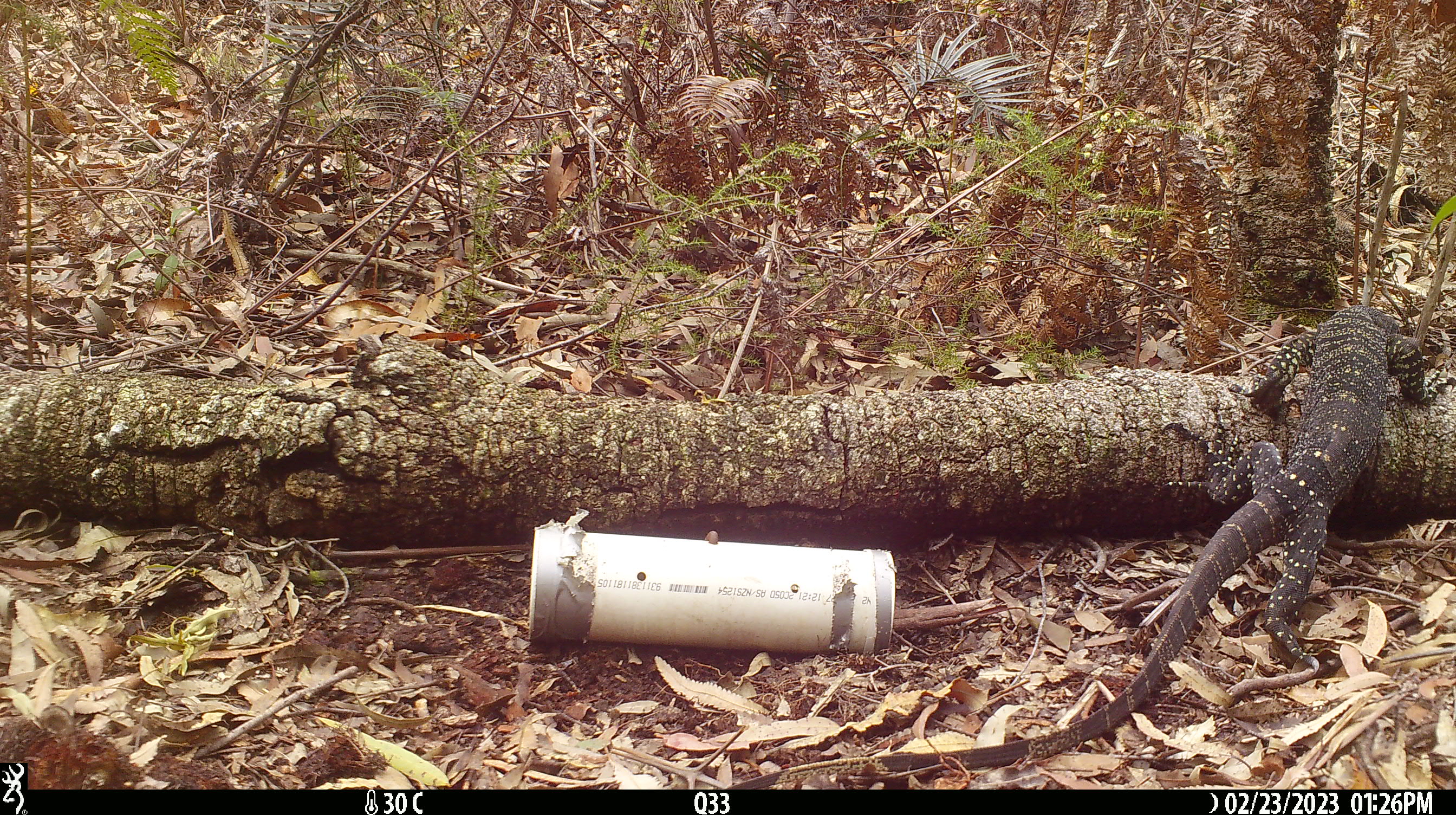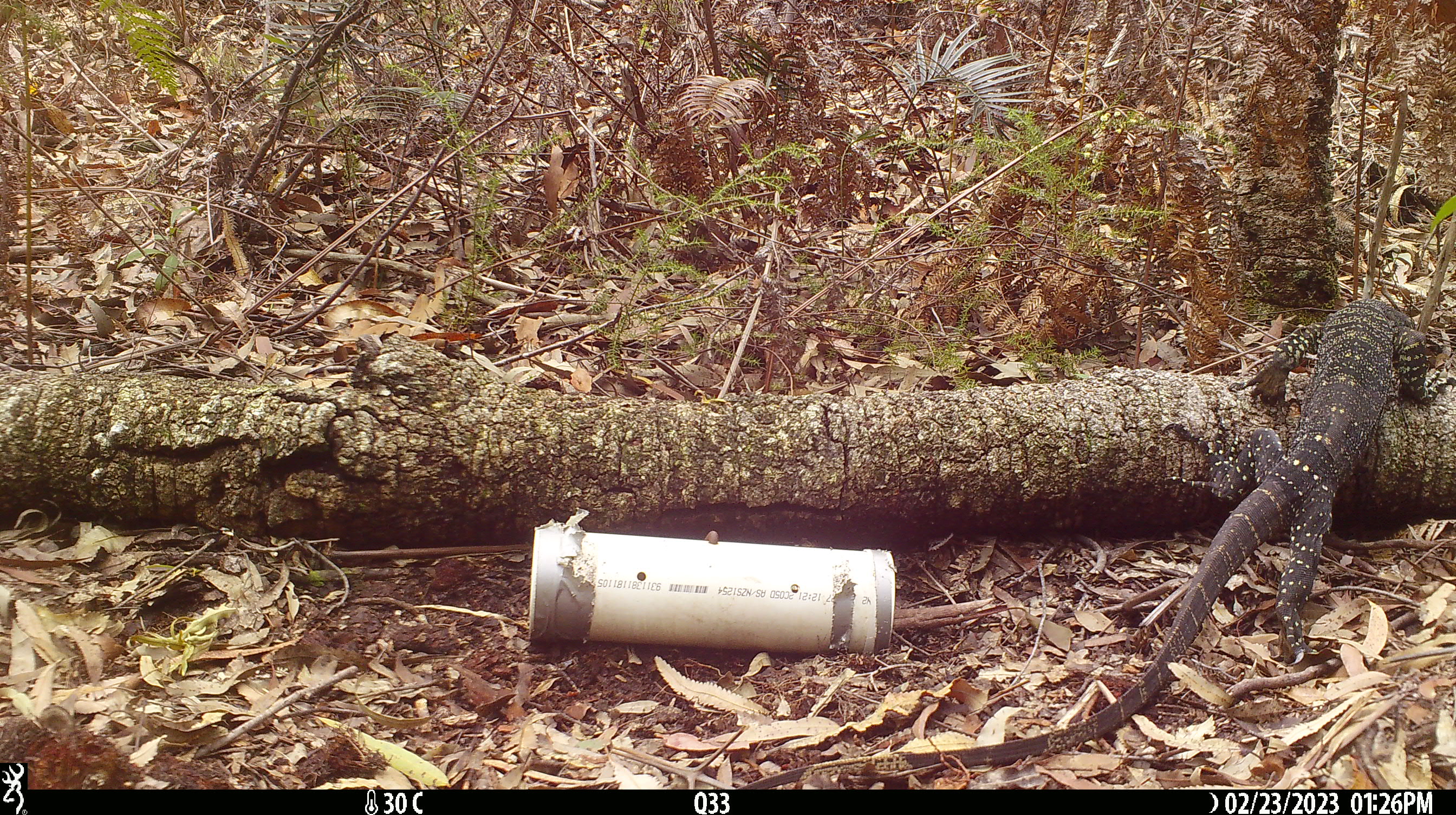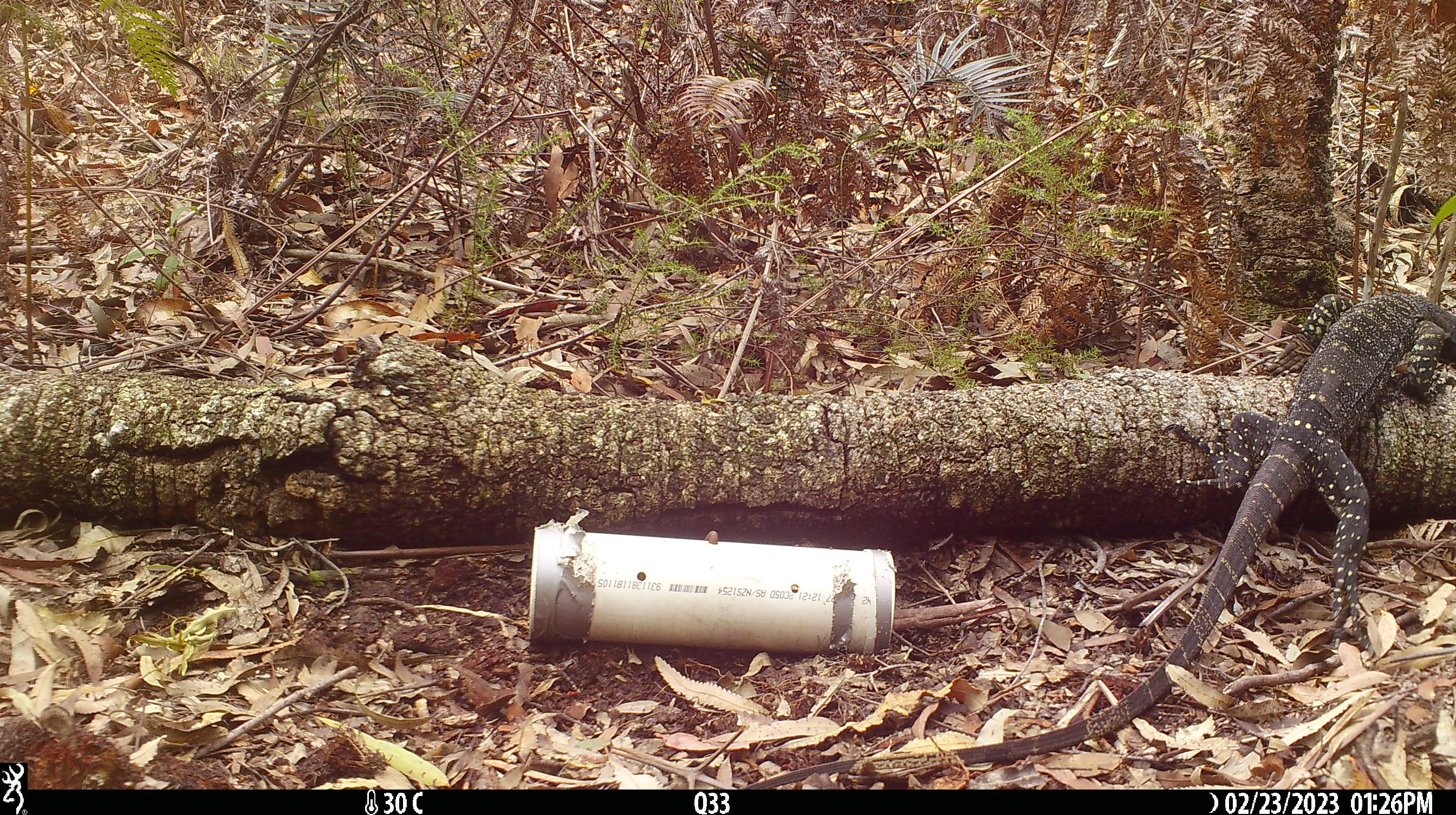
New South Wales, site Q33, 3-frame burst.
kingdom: Animalia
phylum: Chordata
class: Reptilia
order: Squamata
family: Varanidae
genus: Varanus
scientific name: Varanus varius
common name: lace monitor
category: goanna